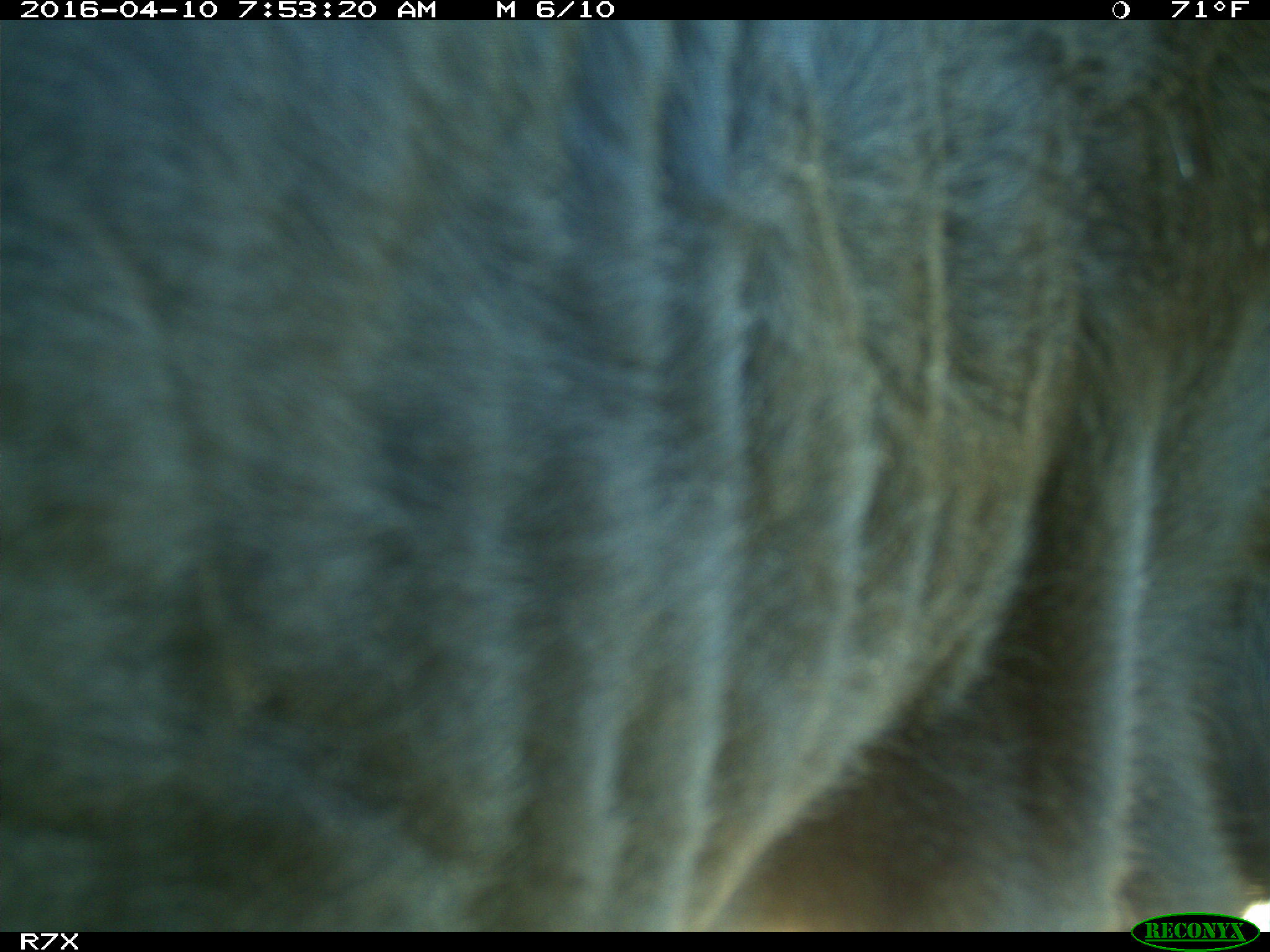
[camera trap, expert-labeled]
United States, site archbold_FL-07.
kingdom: Animalia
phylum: Chordata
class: Mammalia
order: Artiodactyla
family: Bovidae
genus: Bos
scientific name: Bos taurus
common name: domestic cow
Bos taurus (domestic cow).